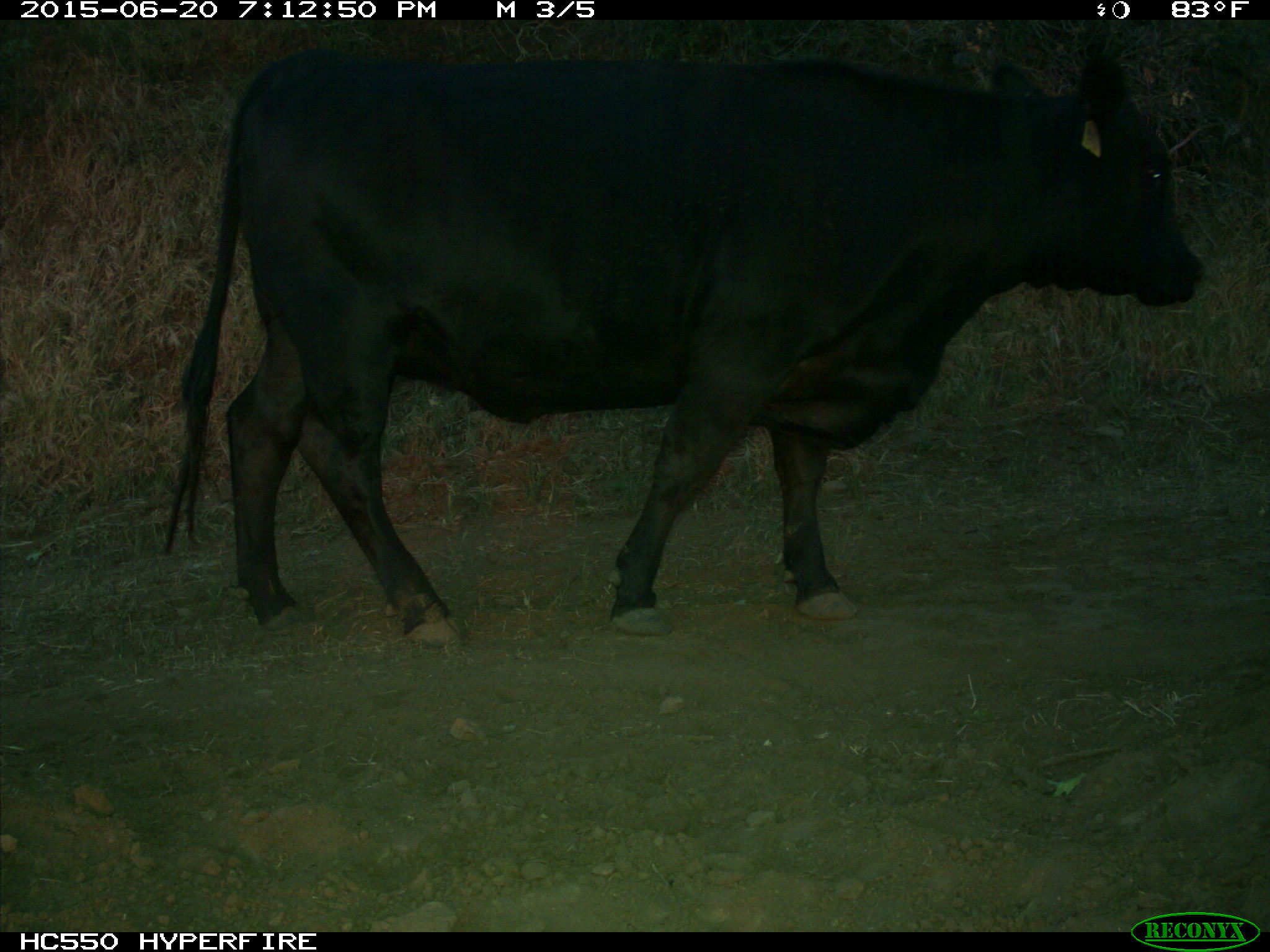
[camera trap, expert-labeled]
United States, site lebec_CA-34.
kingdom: Animalia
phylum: Chordata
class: Mammalia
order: Artiodactyla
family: Bovidae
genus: Bos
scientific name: Bos taurus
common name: domestic cow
Bos taurus (domestic cow).